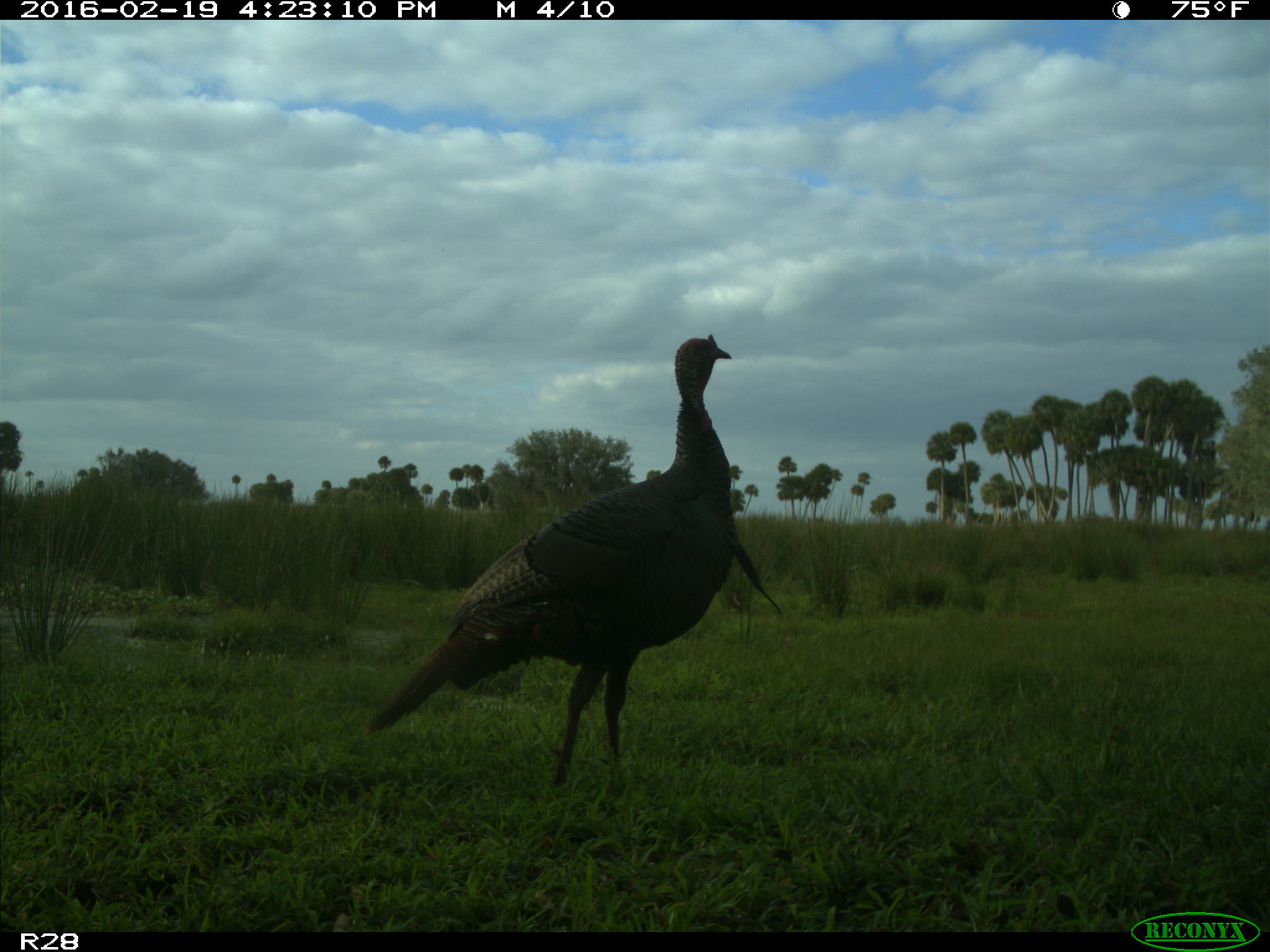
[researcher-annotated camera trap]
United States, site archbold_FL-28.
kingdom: Animalia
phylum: Chordata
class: Aves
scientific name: Aves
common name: birds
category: unidentified bird